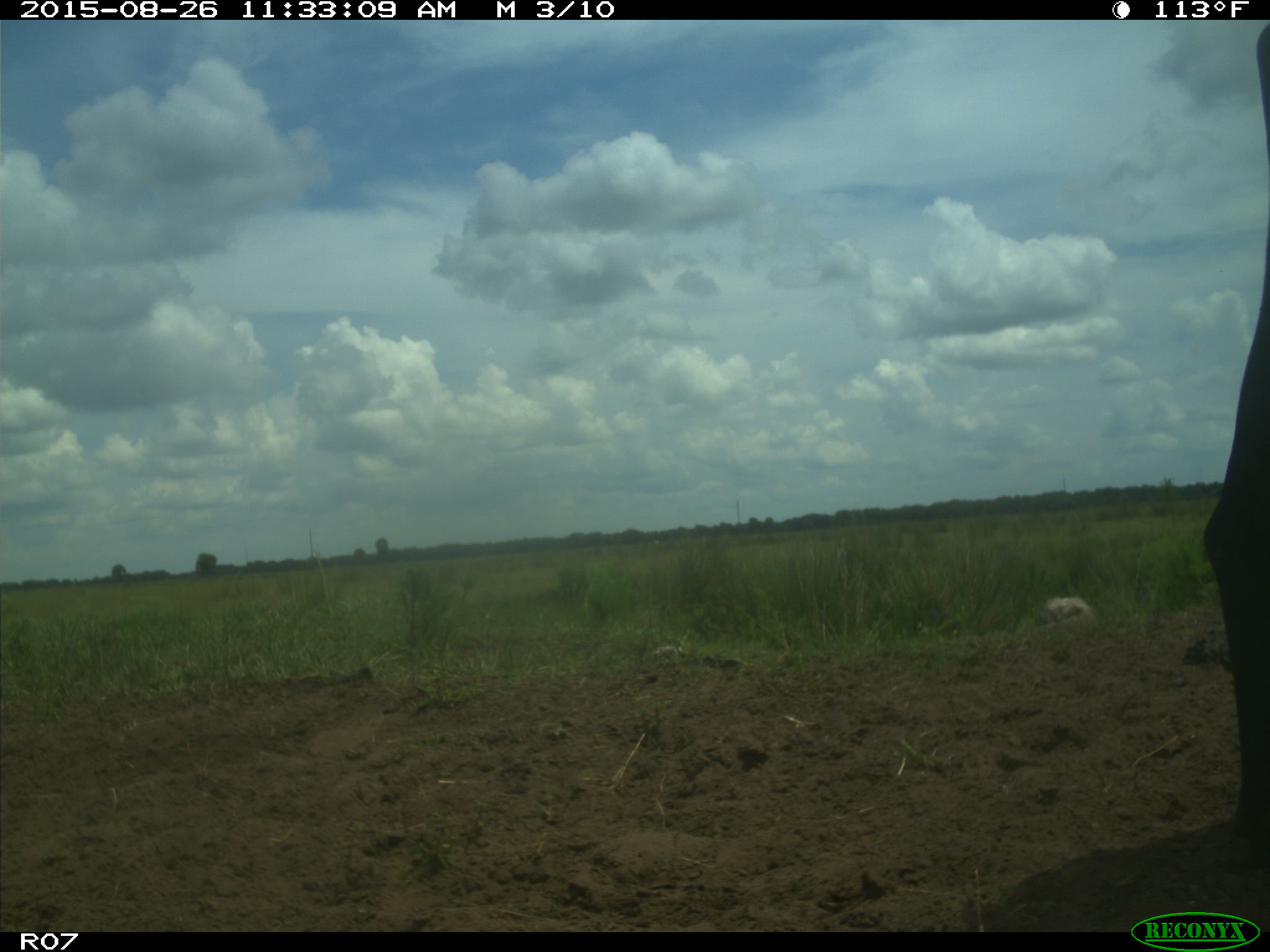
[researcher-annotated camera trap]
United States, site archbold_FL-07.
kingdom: Animalia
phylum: Chordata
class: Mammalia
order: Artiodactyla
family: Bovidae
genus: Bos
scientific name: Bos taurus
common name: domestic cow